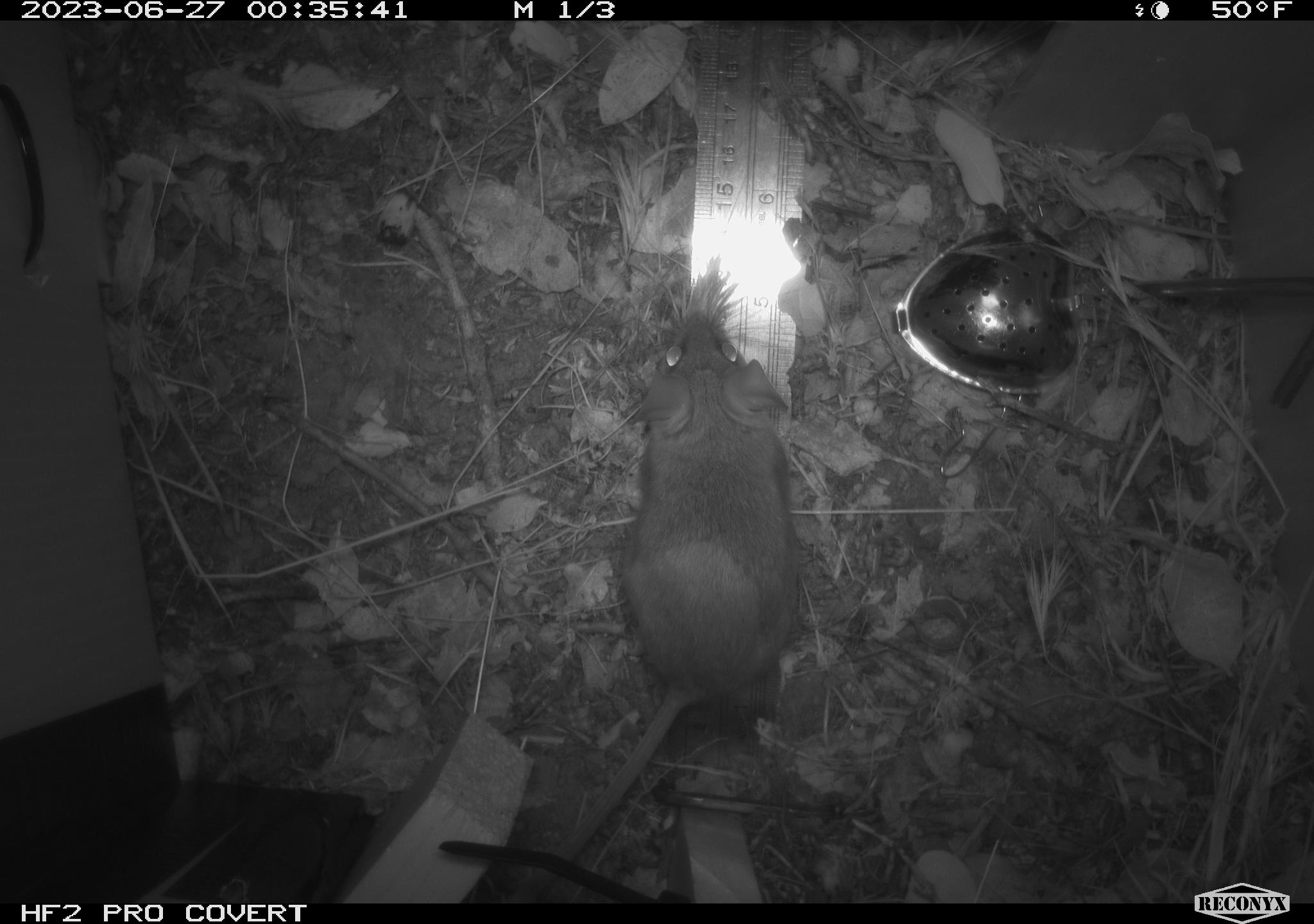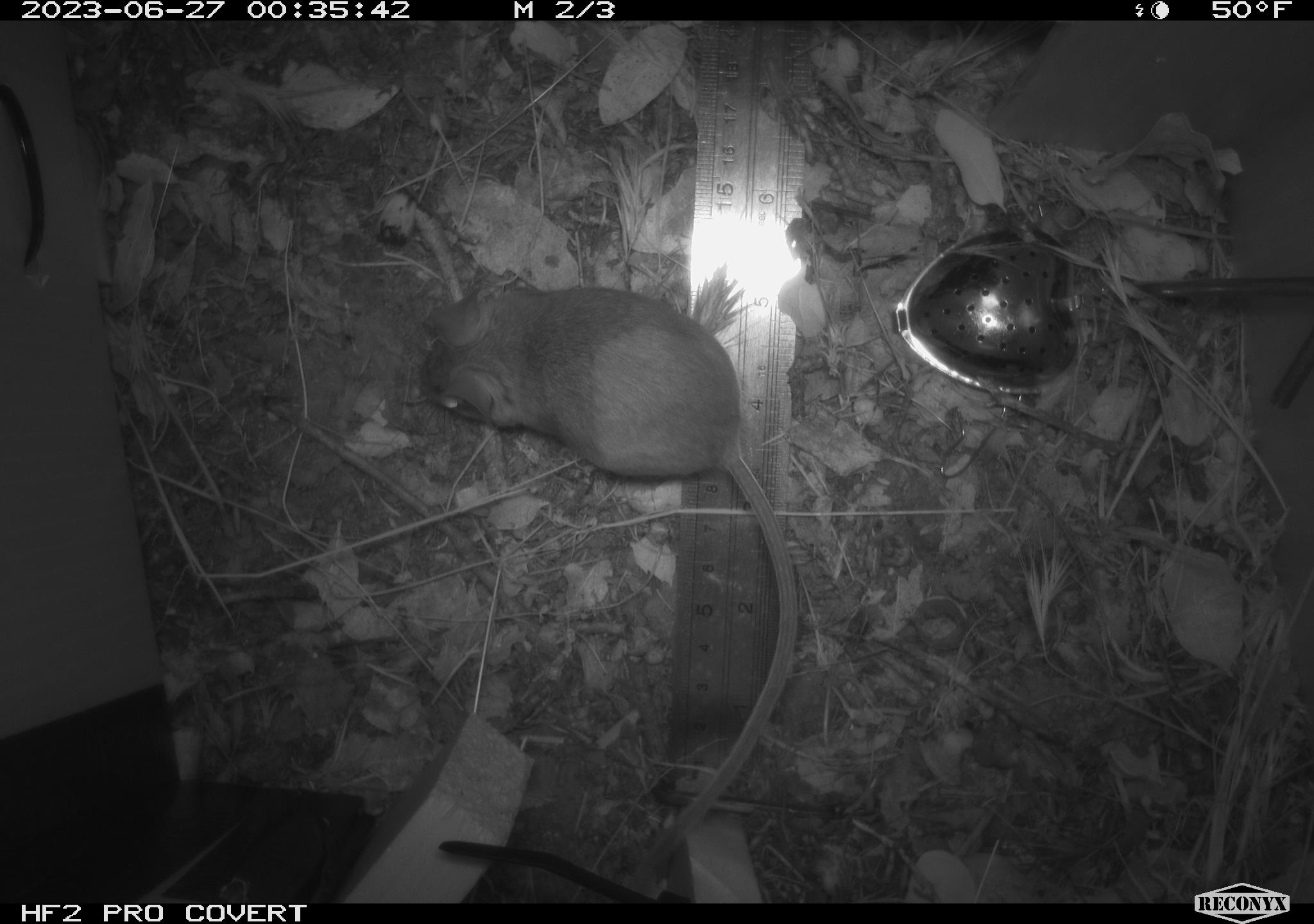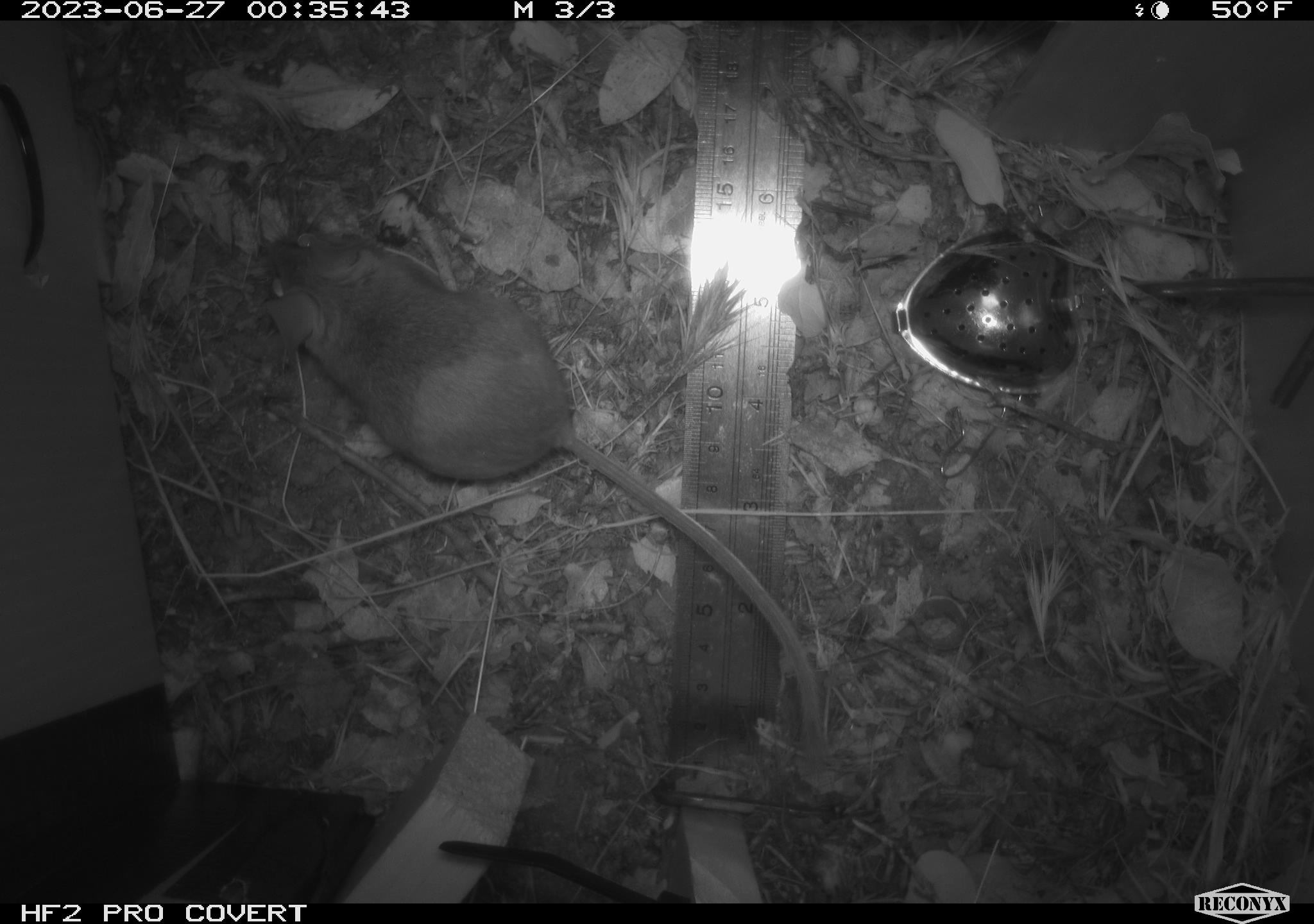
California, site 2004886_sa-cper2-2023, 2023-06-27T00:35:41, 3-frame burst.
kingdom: Animalia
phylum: Chordata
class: Mammalia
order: Rodentia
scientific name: Rodentia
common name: mouse species